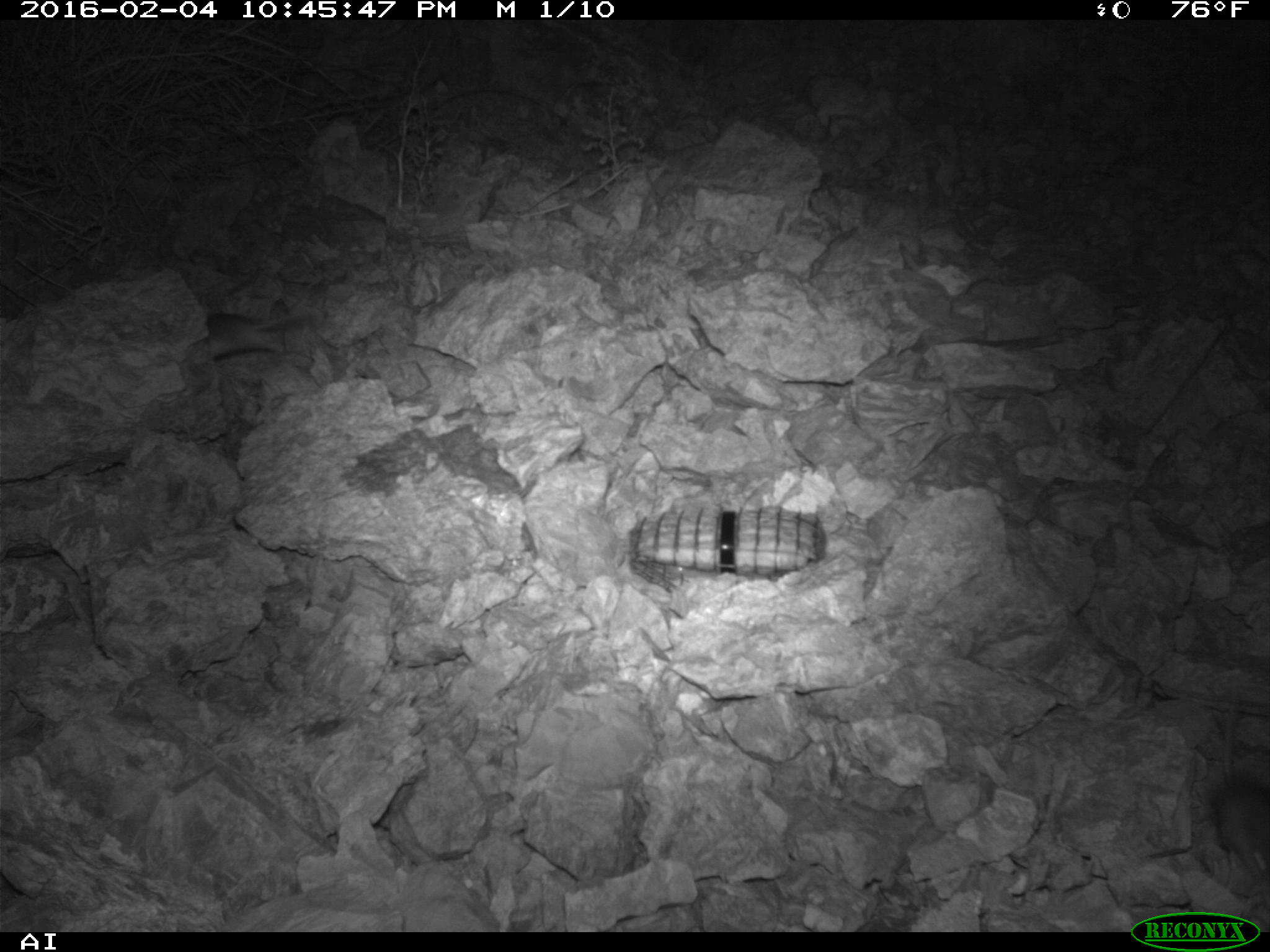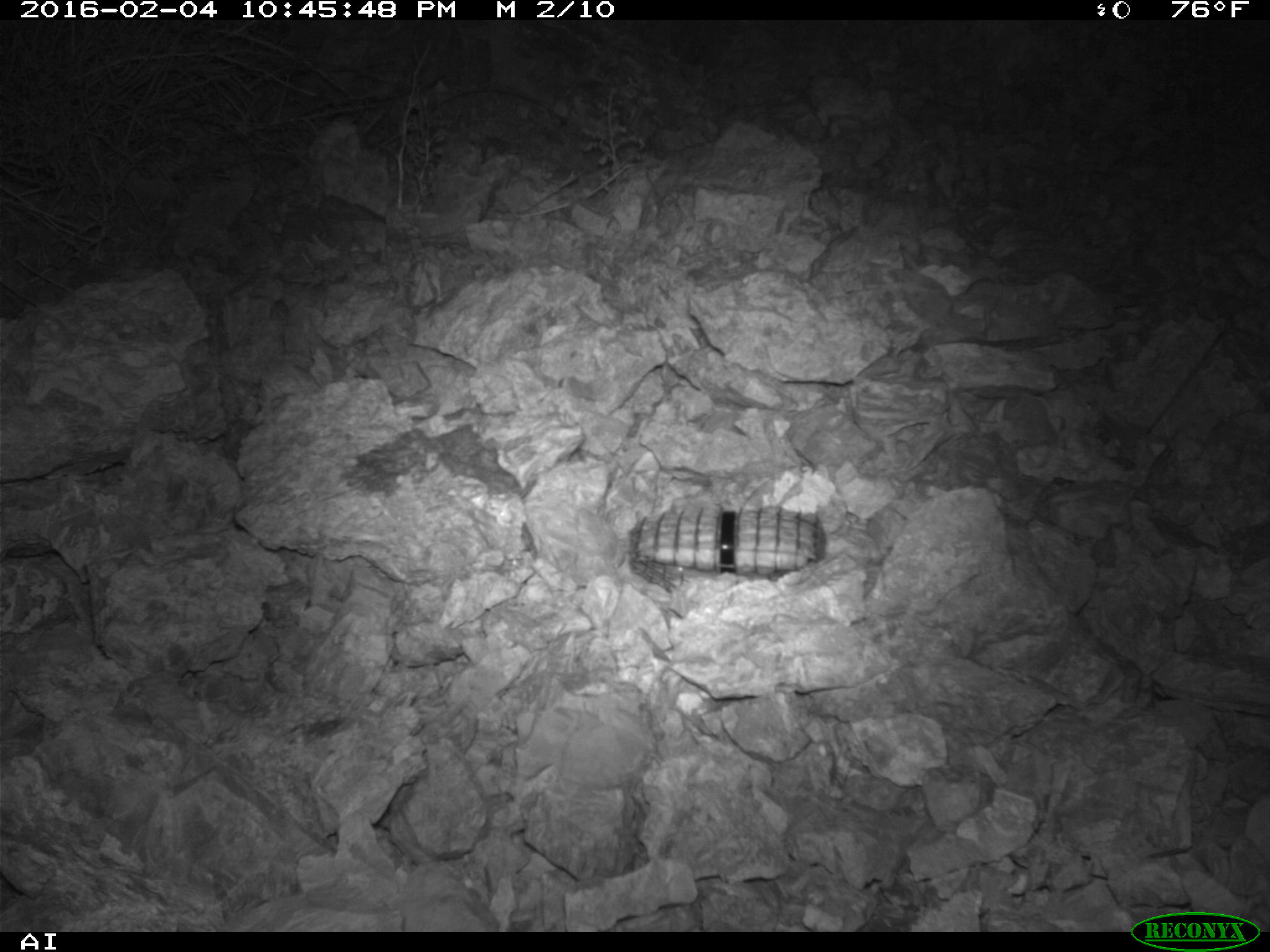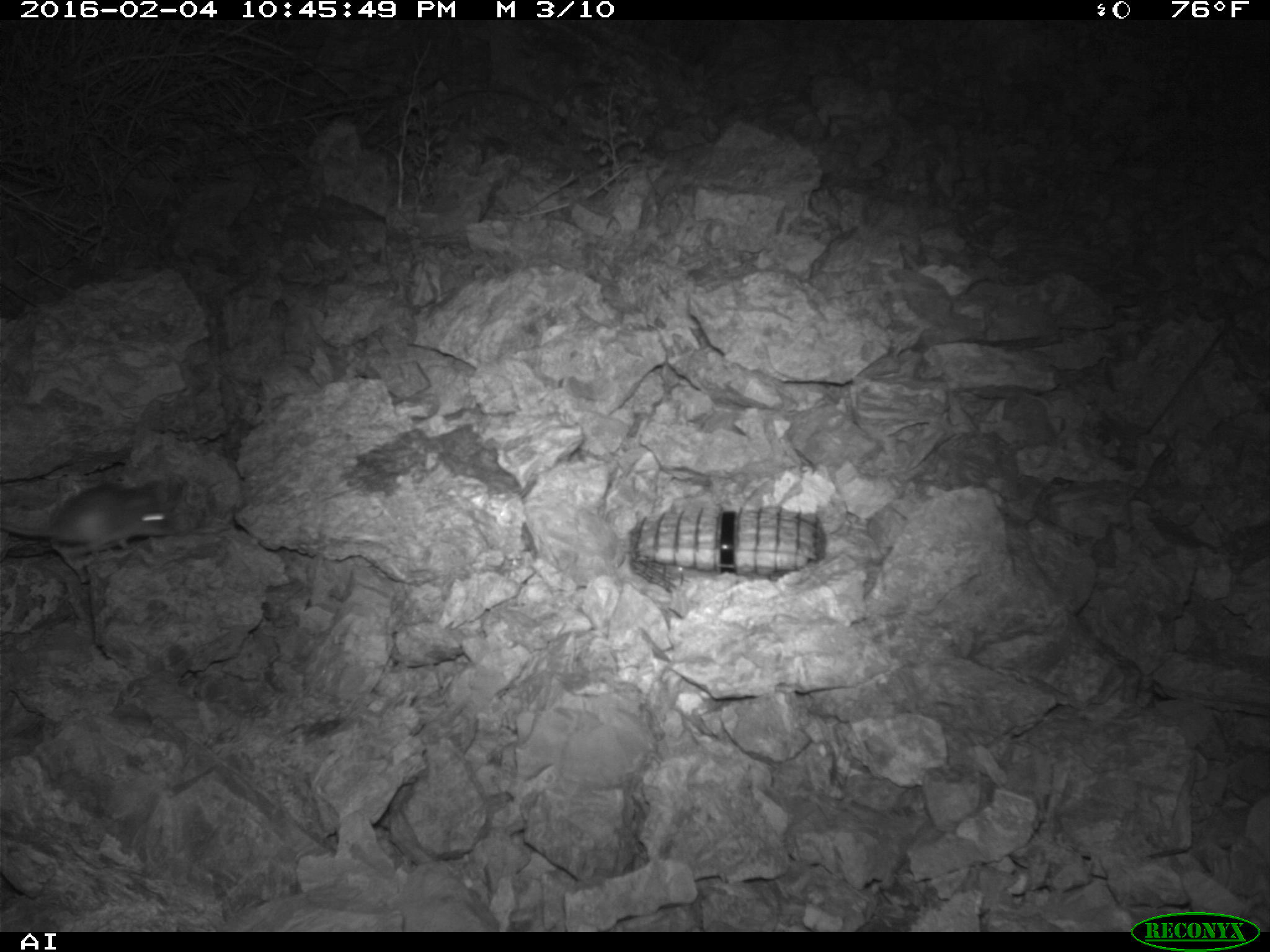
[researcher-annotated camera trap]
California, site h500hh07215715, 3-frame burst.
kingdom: Animalia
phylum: Chordata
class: Mammalia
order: Rodentia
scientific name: Rodentia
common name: rodent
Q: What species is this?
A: Rodent (Rodentia).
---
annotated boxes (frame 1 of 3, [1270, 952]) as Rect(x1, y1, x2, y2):
rodent: Rect(1212, 676, 1269, 878)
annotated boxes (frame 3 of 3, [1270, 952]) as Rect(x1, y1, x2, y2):
rodent: Rect(0, 480, 175, 558)